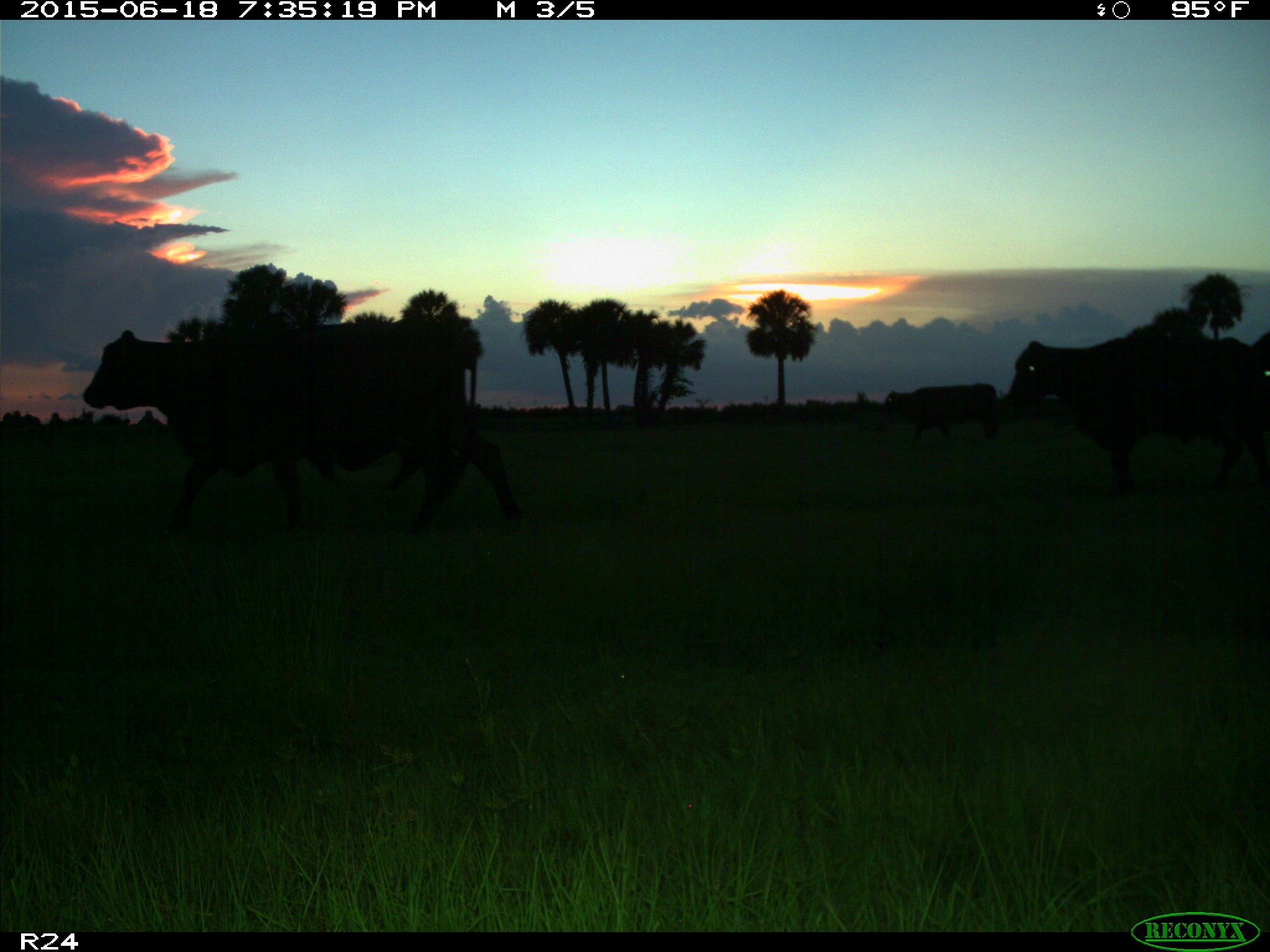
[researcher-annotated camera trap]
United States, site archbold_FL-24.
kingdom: Animalia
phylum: Chordata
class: Mammalia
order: Artiodactyla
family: Bovidae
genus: Bos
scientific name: Bos taurus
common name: domestic cow